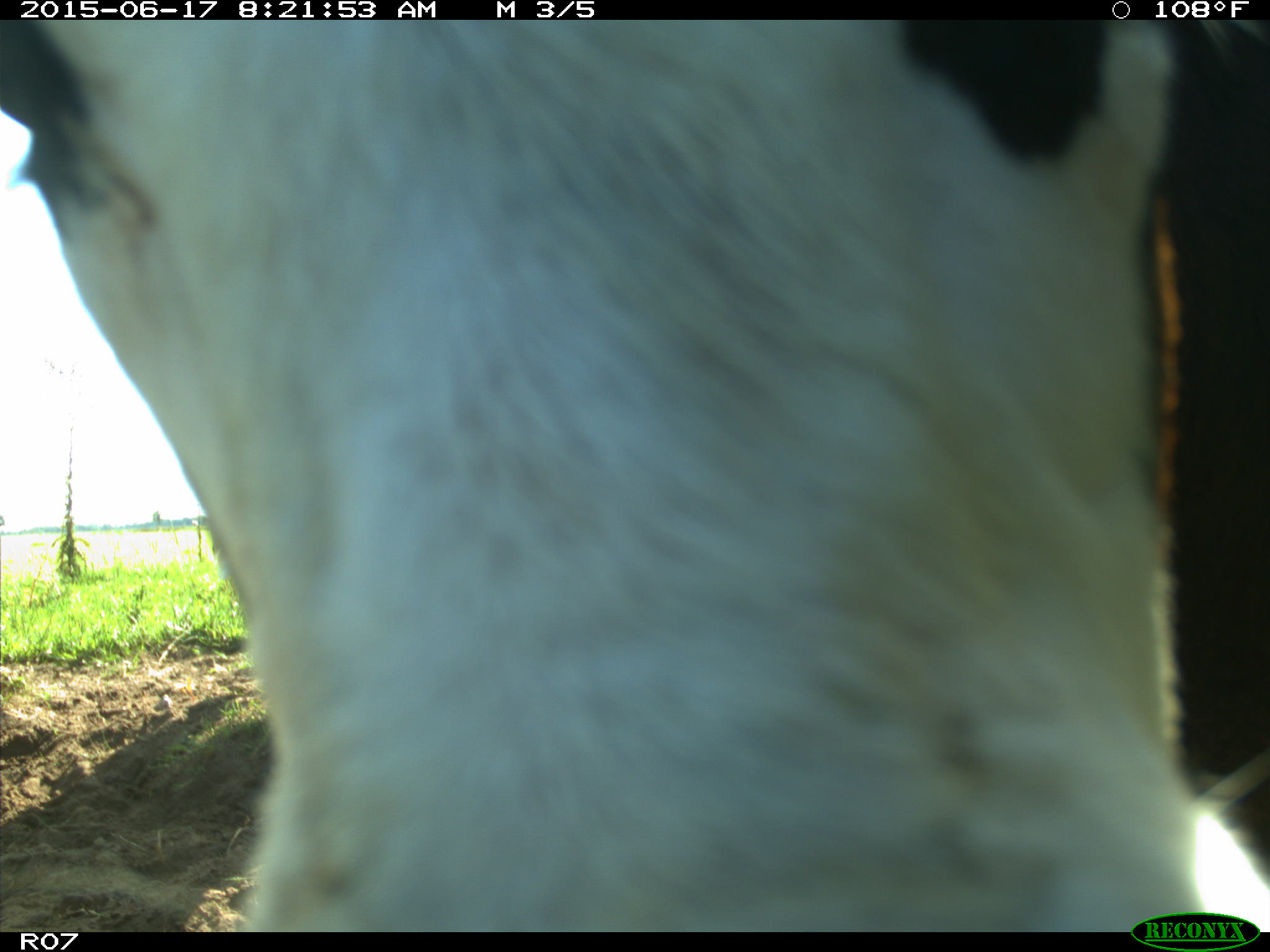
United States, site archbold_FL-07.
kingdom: Animalia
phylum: Chordata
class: Mammalia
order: Artiodactyla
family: Bovidae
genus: Bos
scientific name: Bos taurus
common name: domestic cow